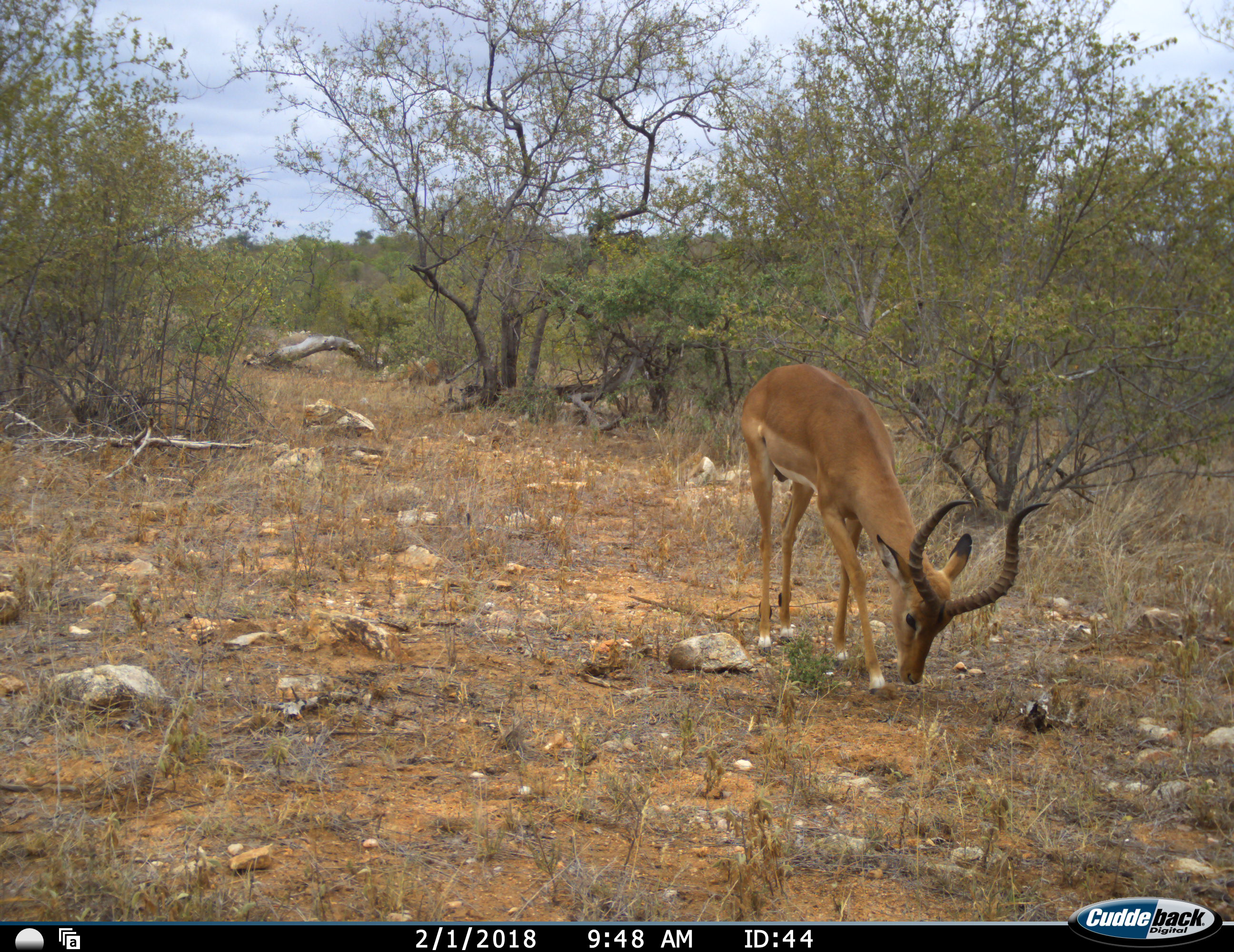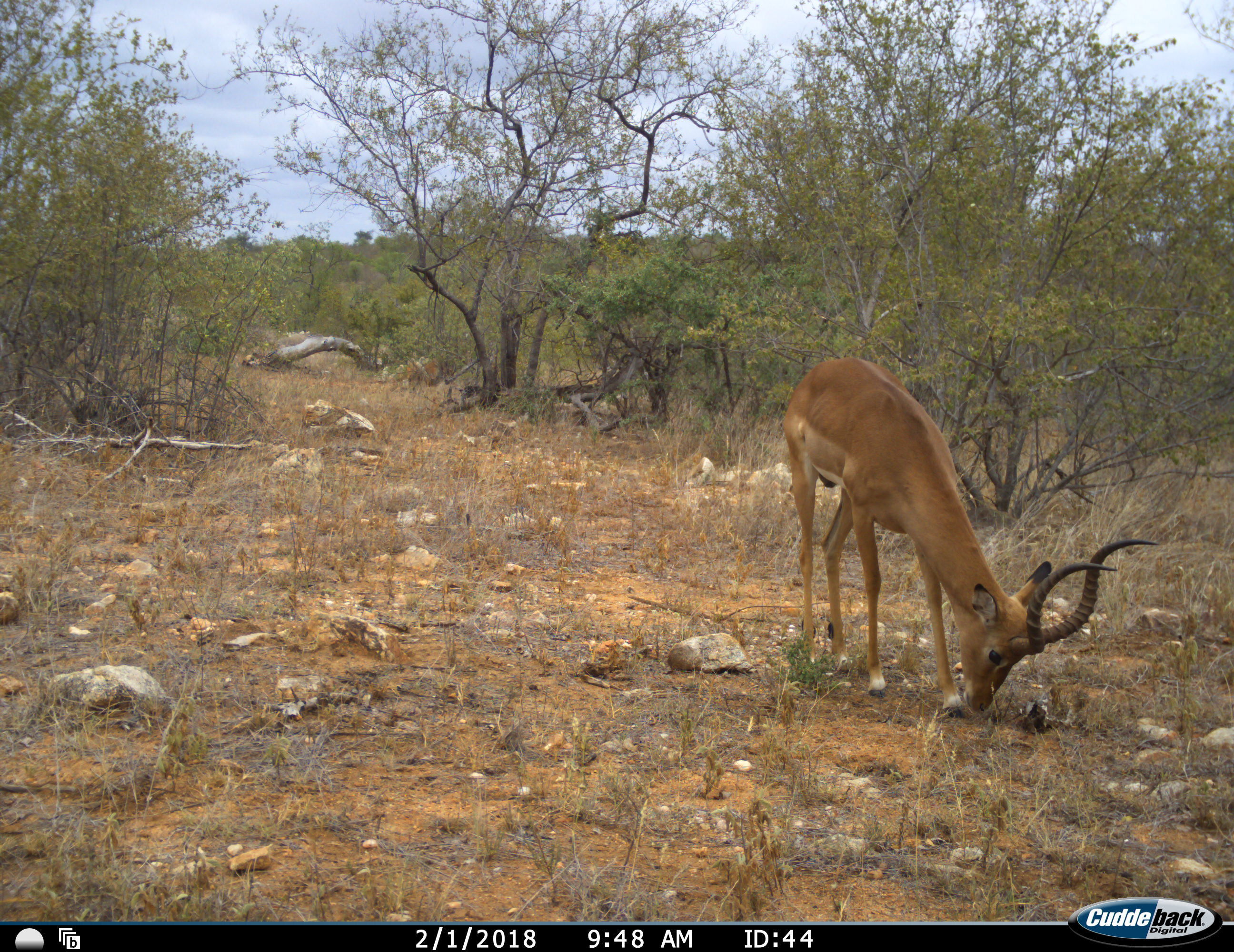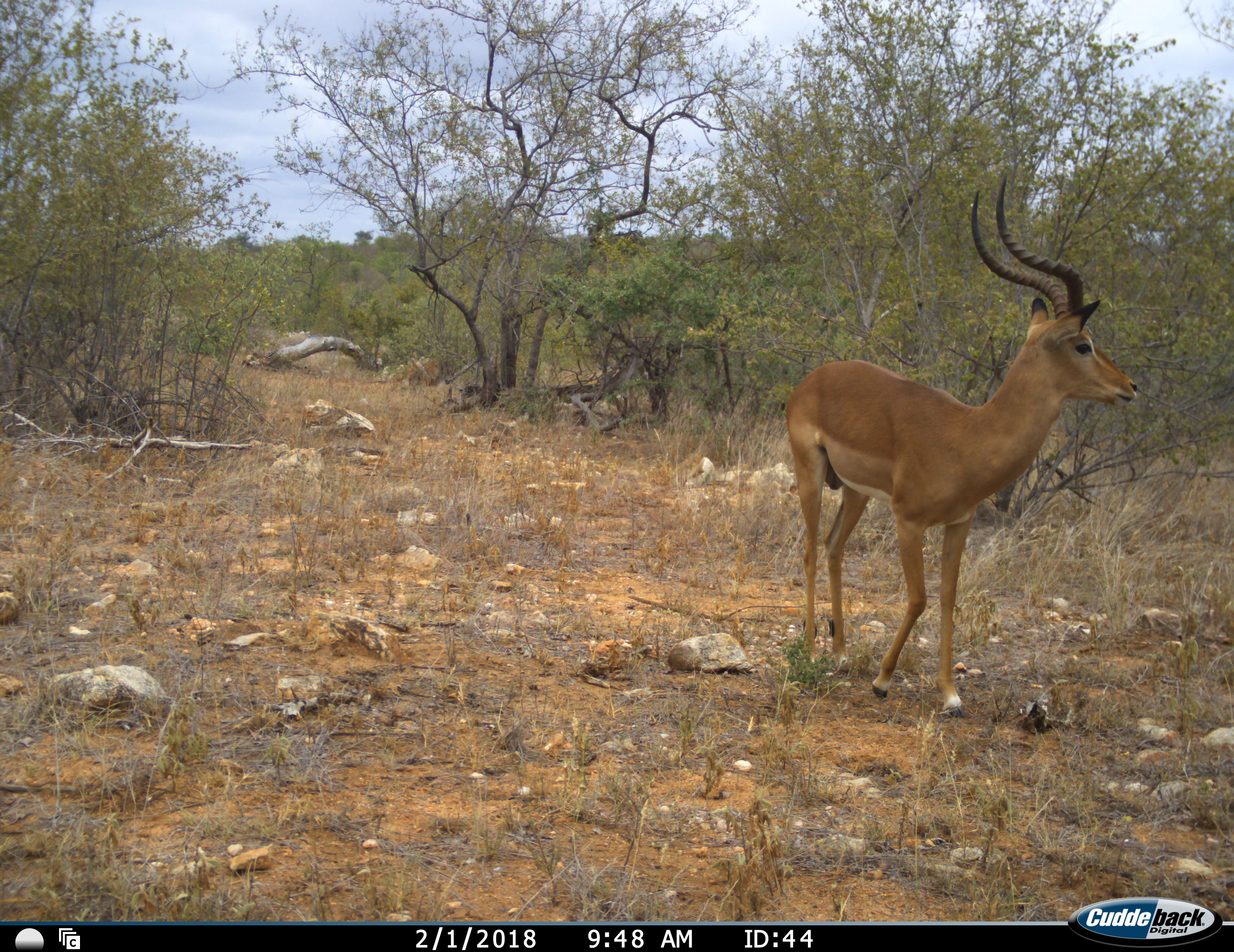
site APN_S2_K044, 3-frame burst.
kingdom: Animalia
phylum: Chordata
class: Mammalia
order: Artiodactyla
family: Bovidae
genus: Aepyceros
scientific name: Aepyceros melampus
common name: impala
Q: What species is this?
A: Impala (Aepyceros melampus).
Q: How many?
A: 1.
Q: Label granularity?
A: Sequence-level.